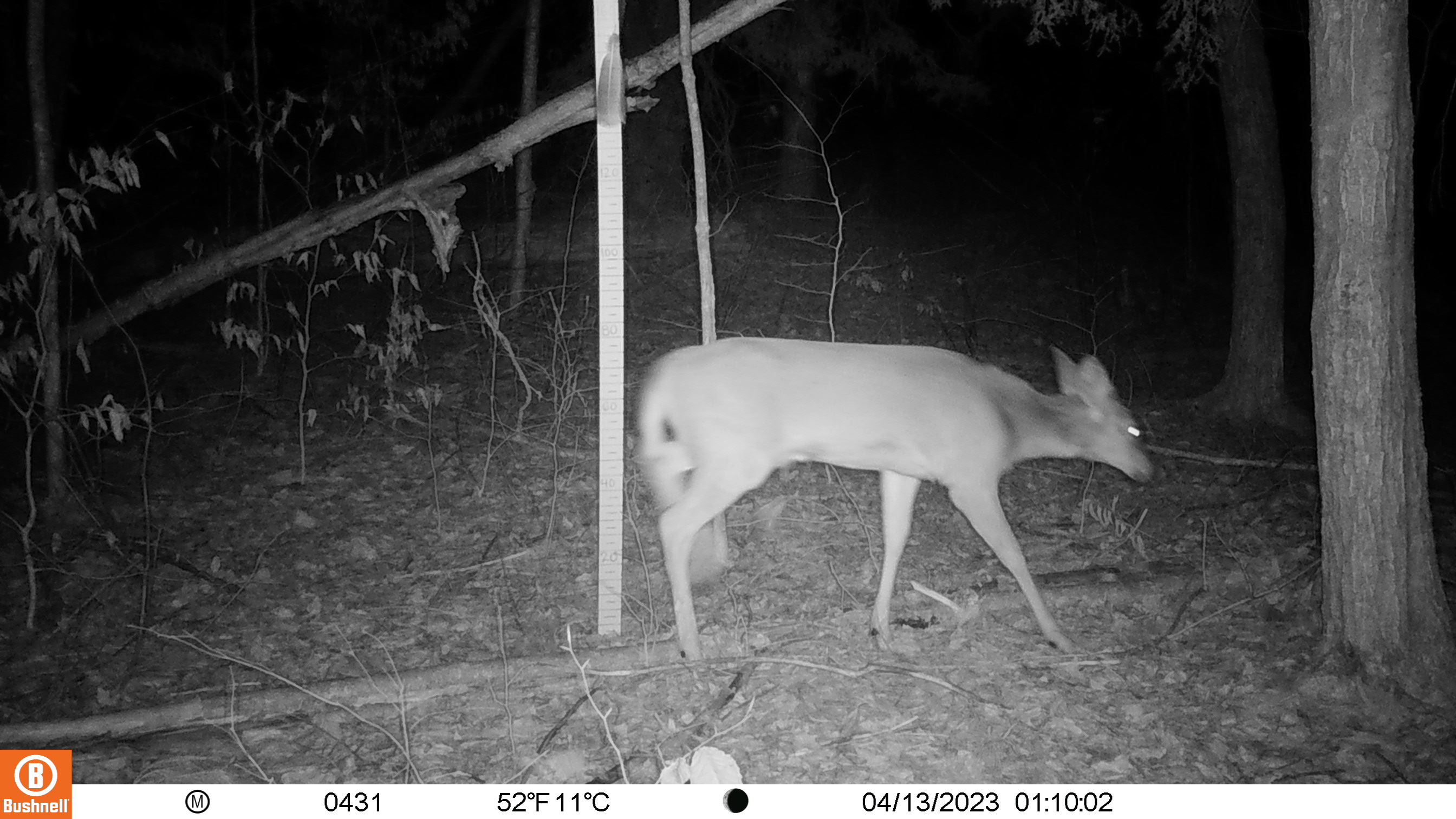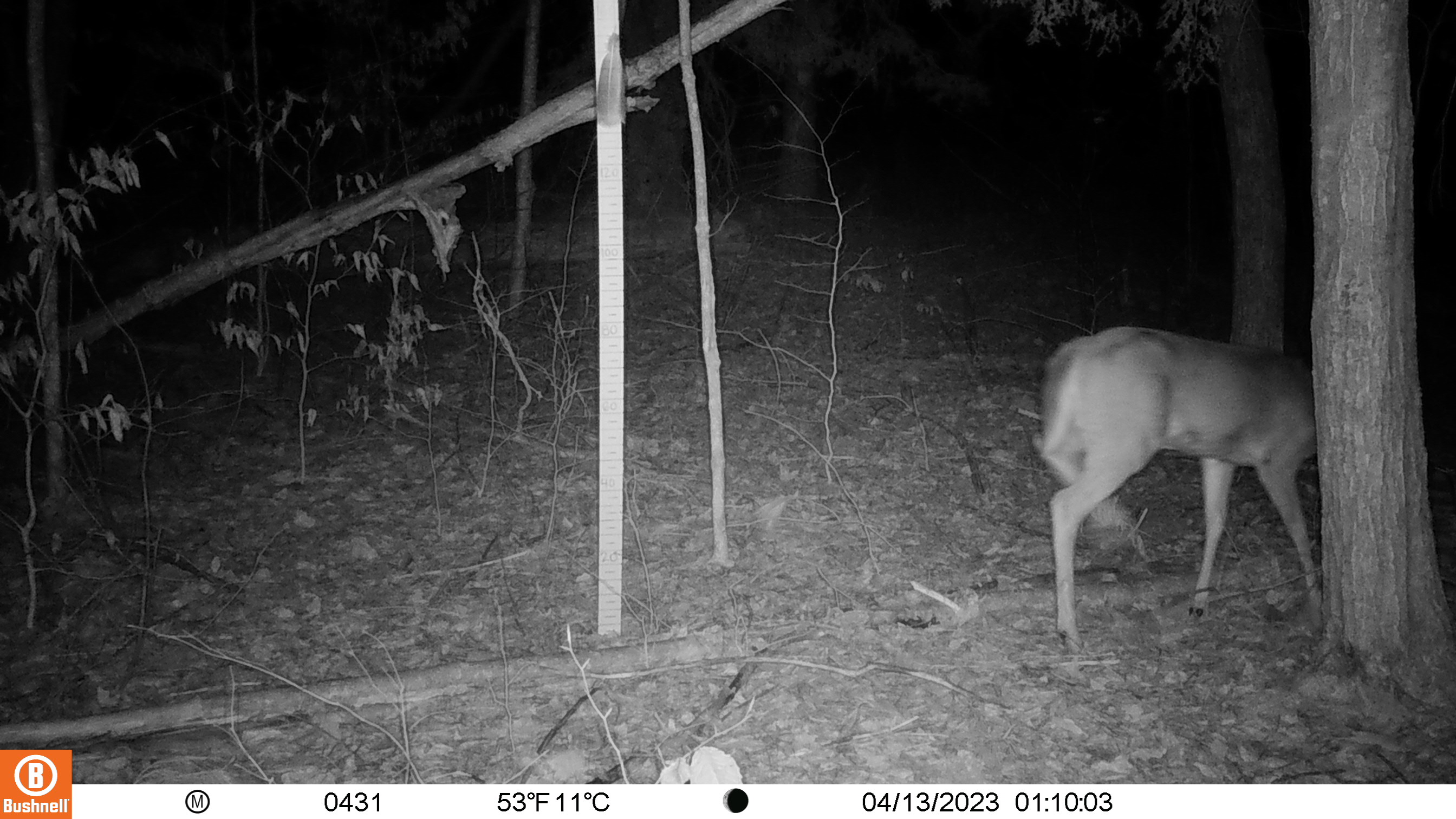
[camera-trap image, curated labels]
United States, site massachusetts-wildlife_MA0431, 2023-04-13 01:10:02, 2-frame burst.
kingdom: Animalia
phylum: Chordata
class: Mammalia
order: Artiodactyla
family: Cervidae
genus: Odocoileus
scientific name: Odocoileus virginianus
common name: white-tailed deer